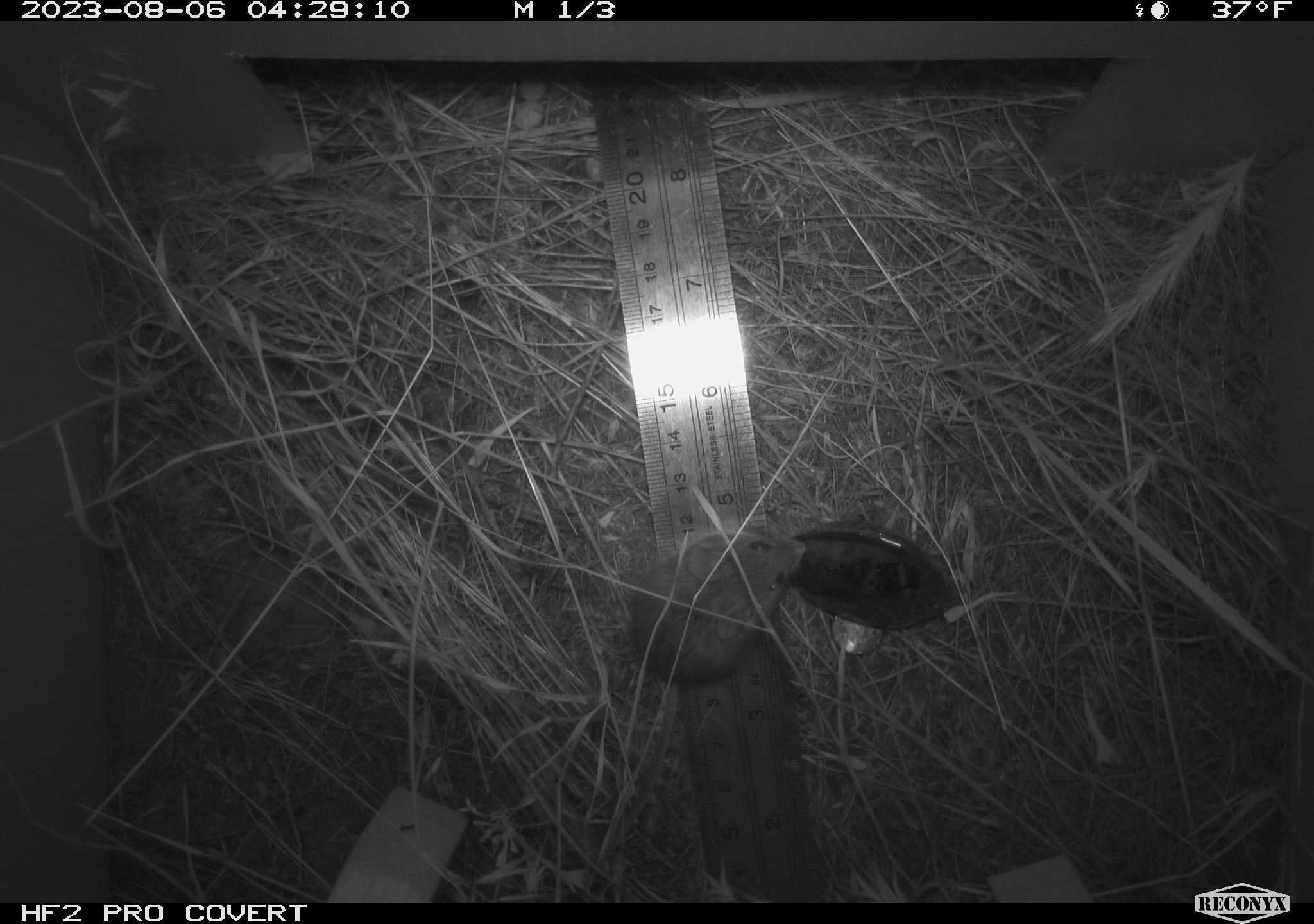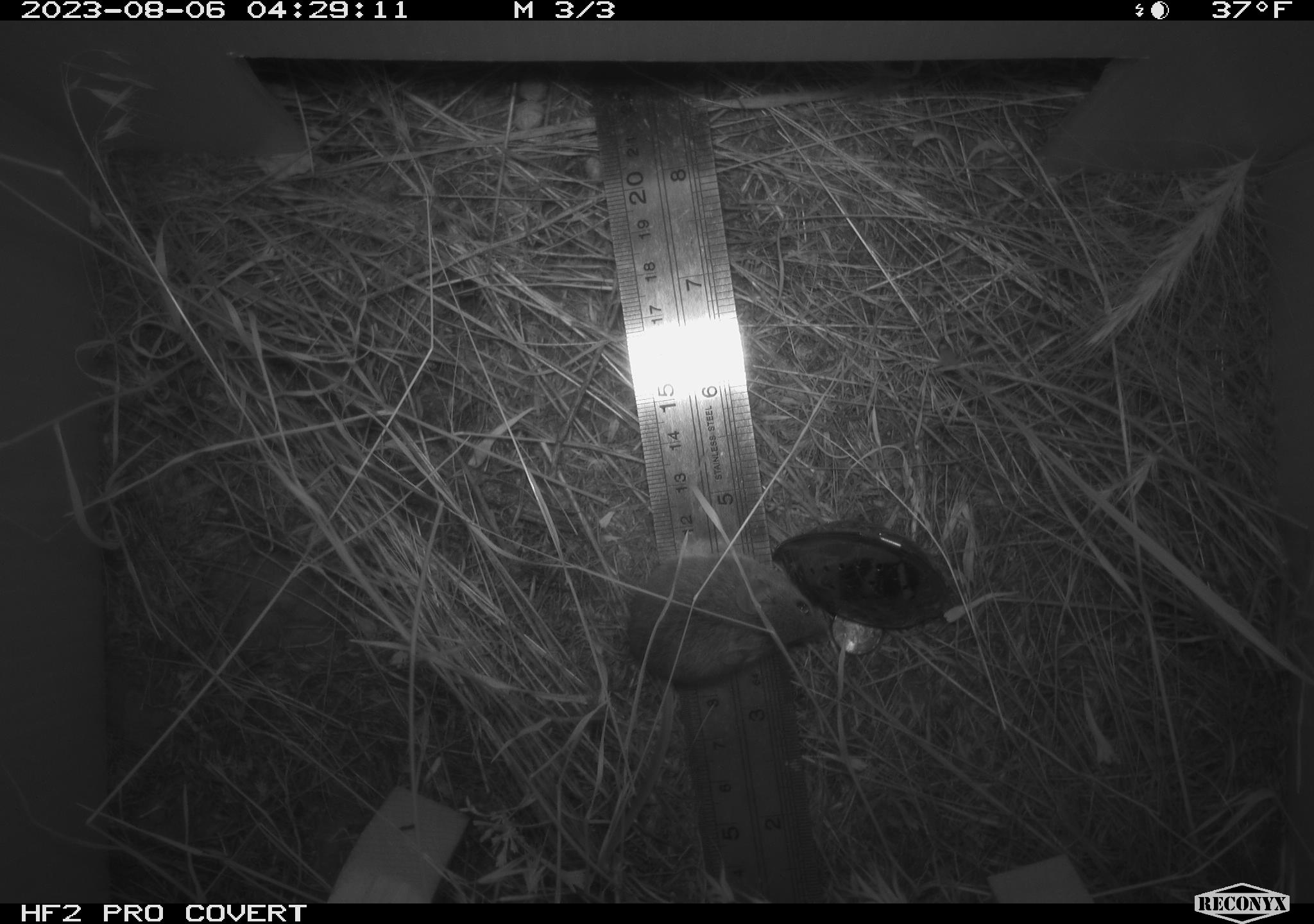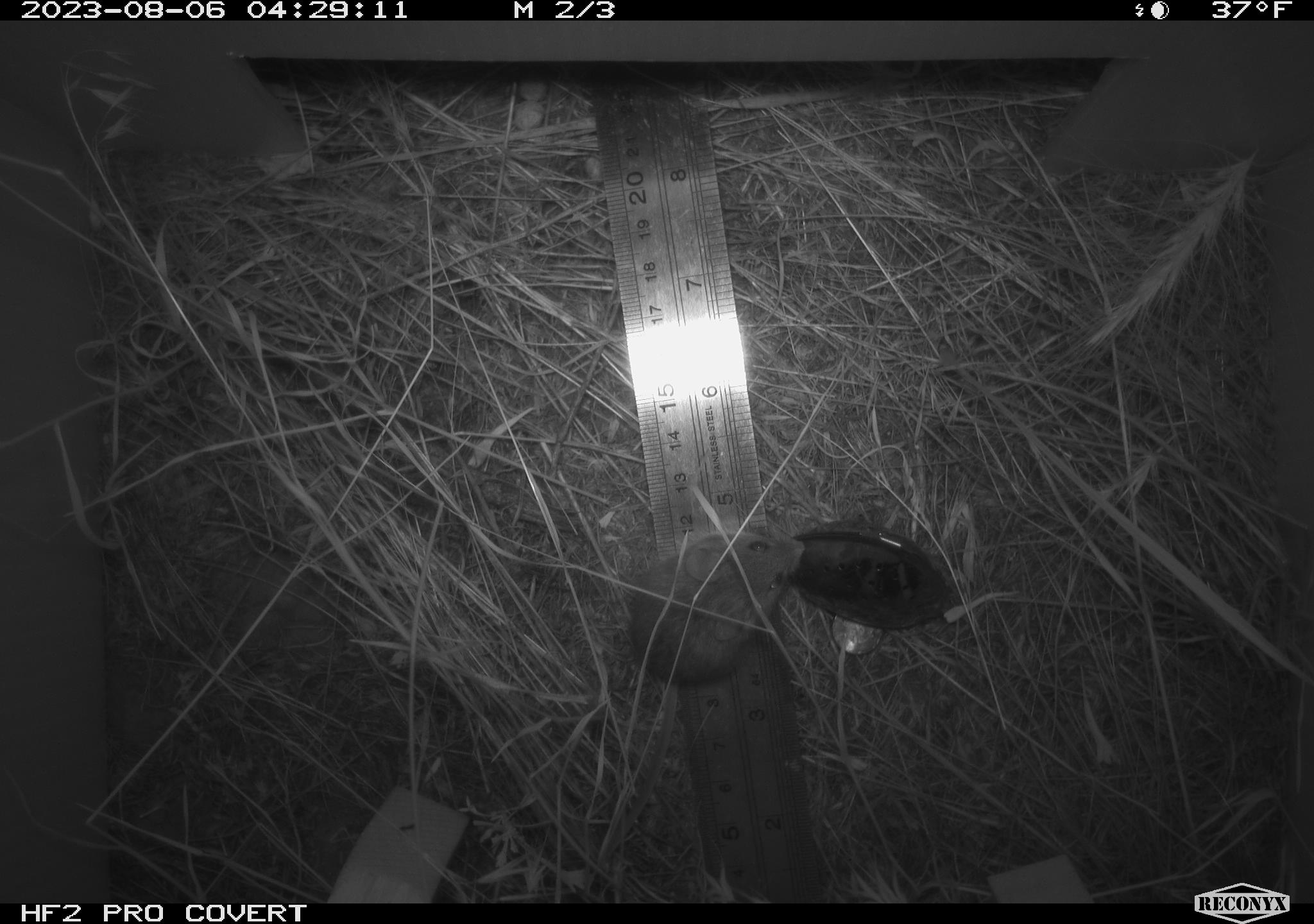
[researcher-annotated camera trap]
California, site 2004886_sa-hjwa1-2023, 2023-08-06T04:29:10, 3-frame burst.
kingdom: Animalia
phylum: Chordata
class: Mammalia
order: Rodentia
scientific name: Rodentia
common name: mouse species